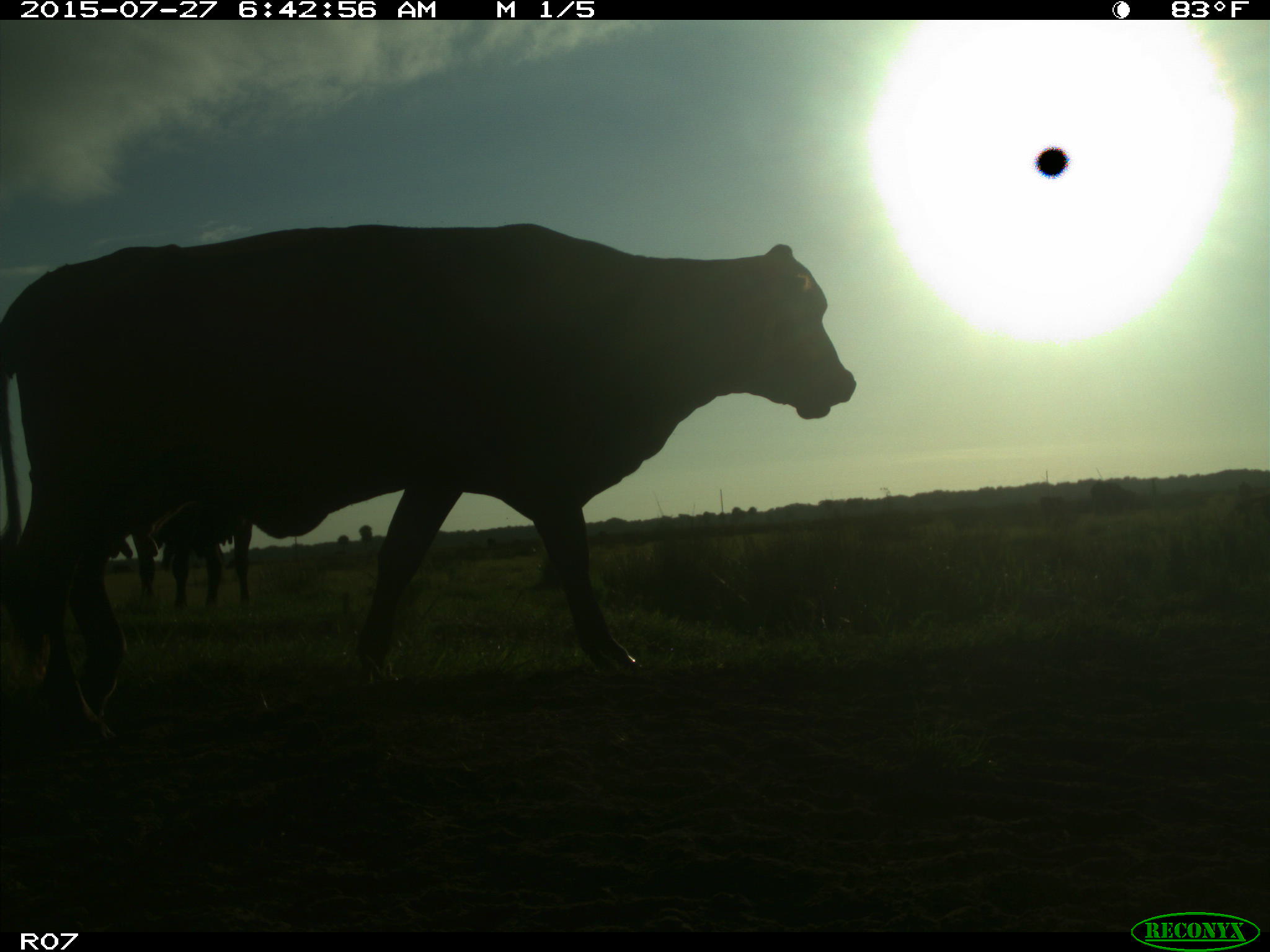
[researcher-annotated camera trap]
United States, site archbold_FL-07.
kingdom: Animalia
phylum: Chordata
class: Mammalia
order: Artiodactyla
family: Bovidae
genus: Bos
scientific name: Bos taurus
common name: domestic cow